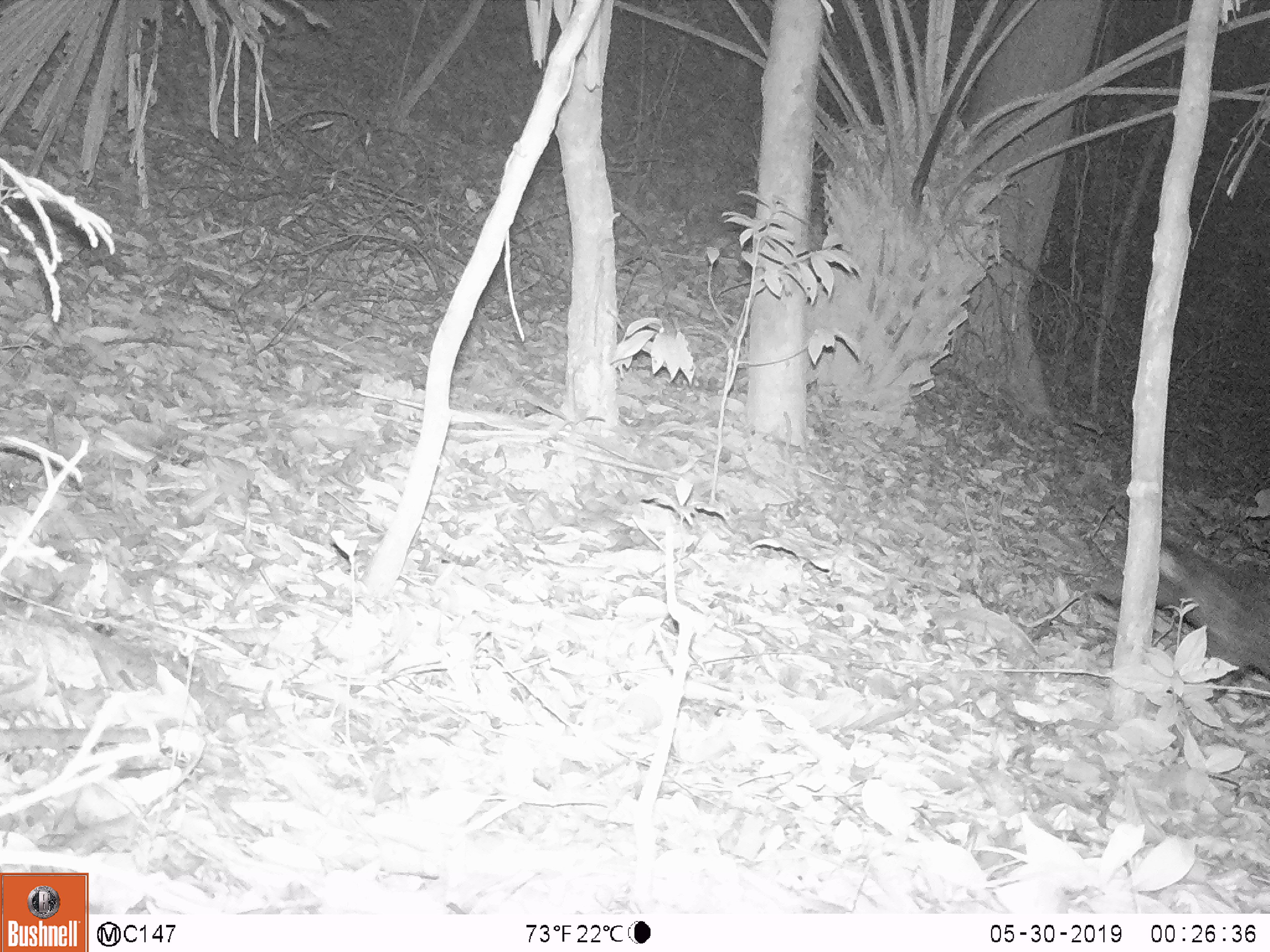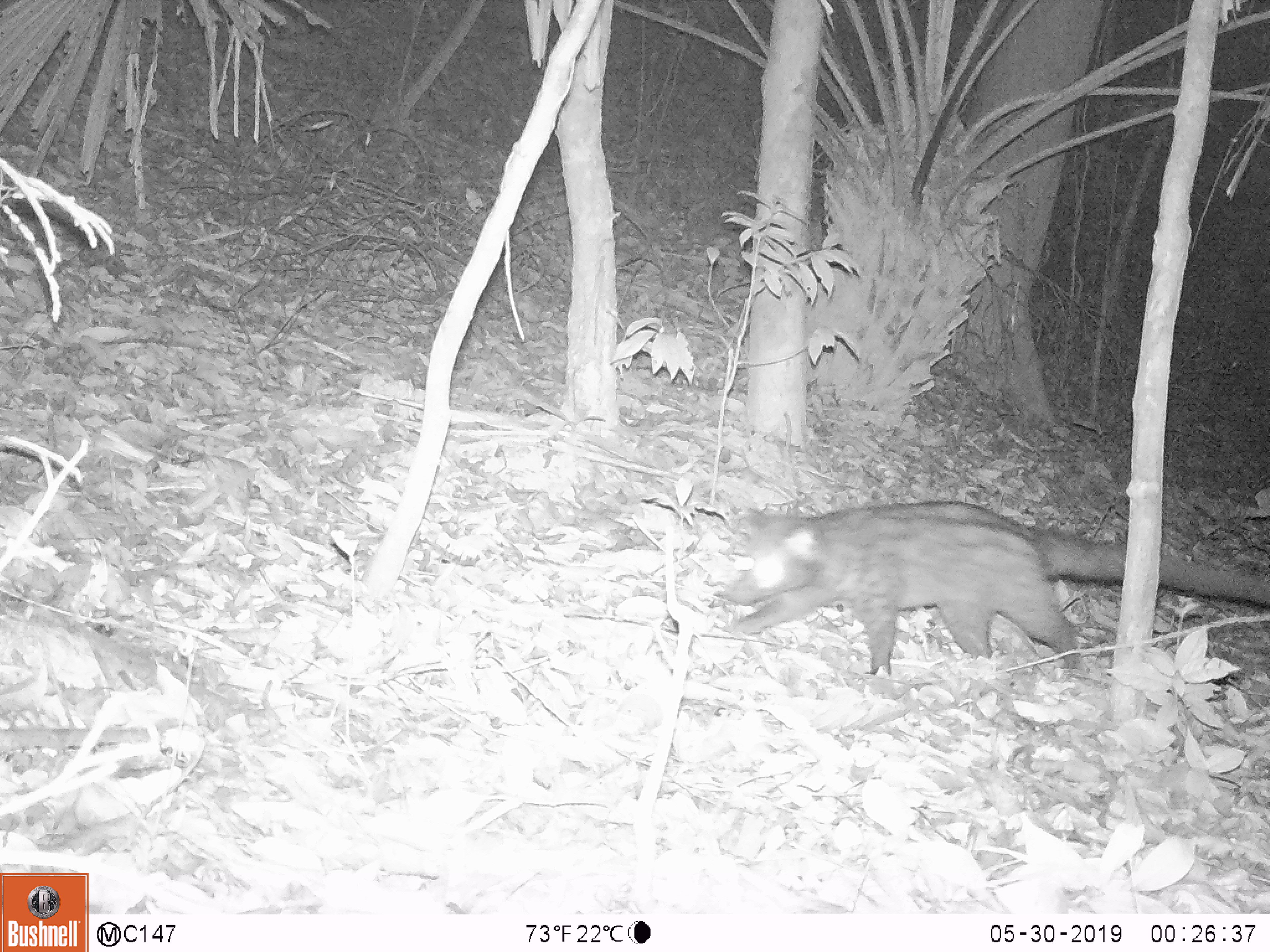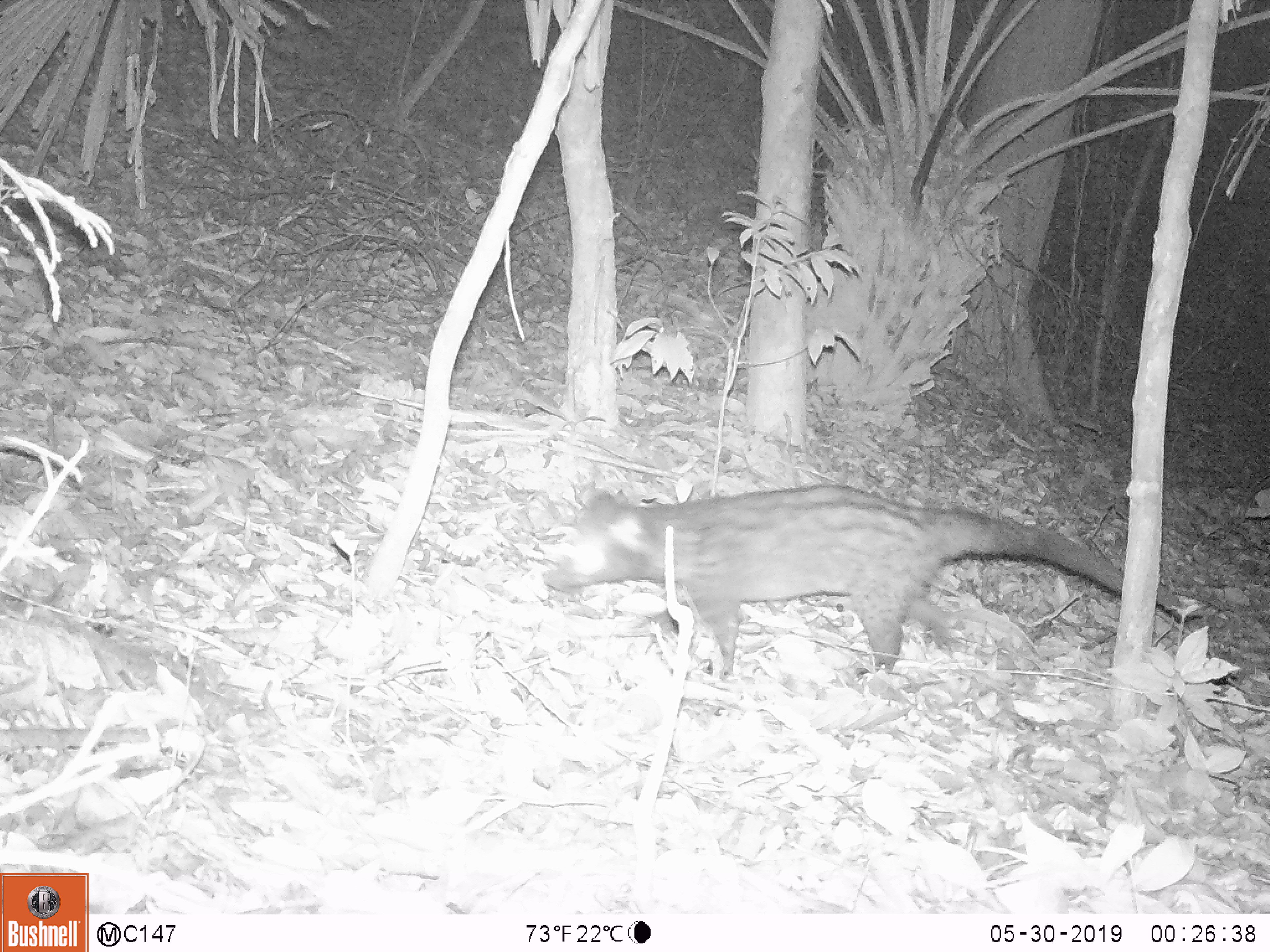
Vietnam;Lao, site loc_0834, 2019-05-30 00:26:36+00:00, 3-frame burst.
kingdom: Animalia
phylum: Chordata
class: Mammalia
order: Carnivora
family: Viverridae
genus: Paradoxurus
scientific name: Paradoxurus hermaphroditus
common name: common palm civet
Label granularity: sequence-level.